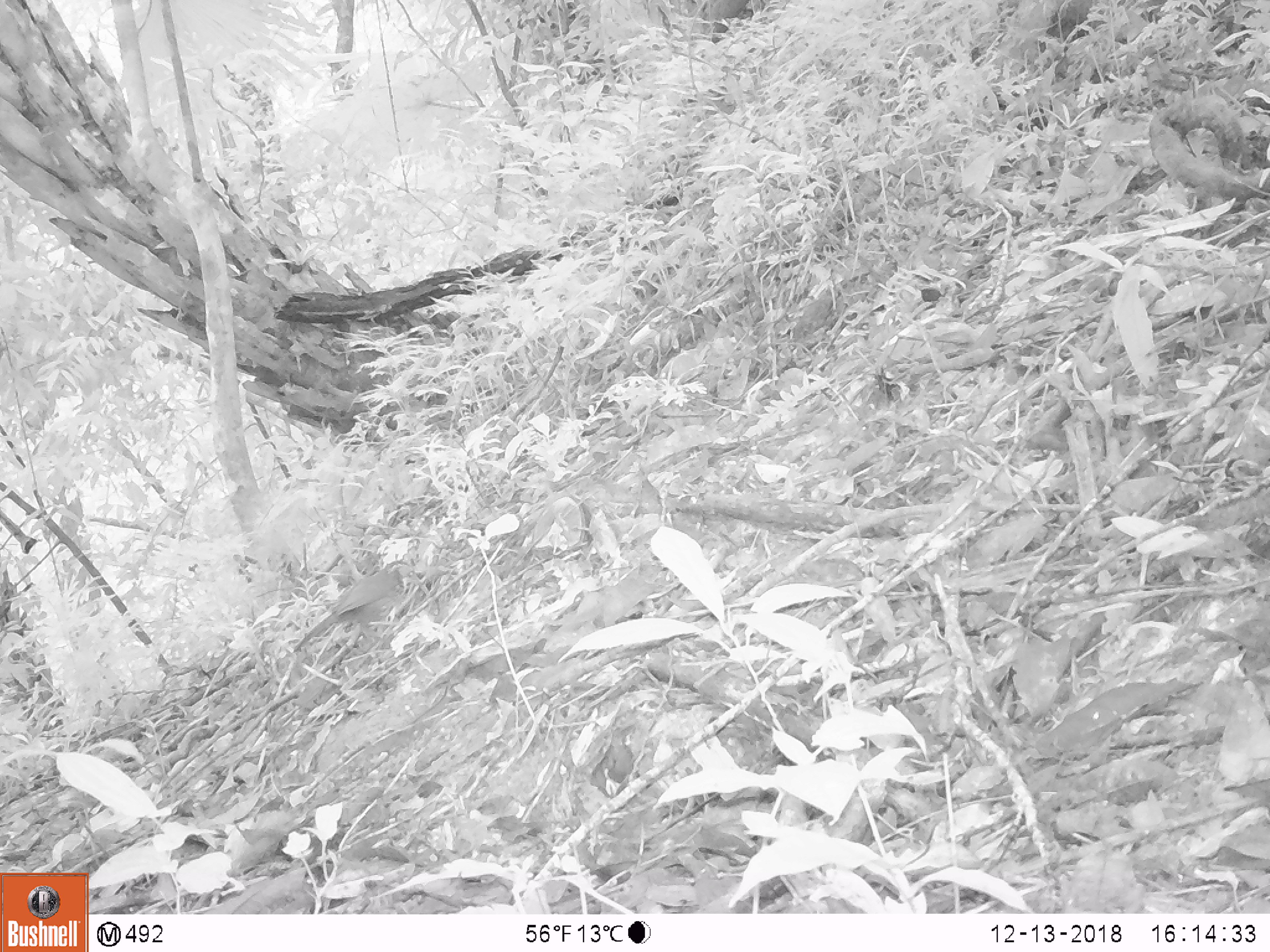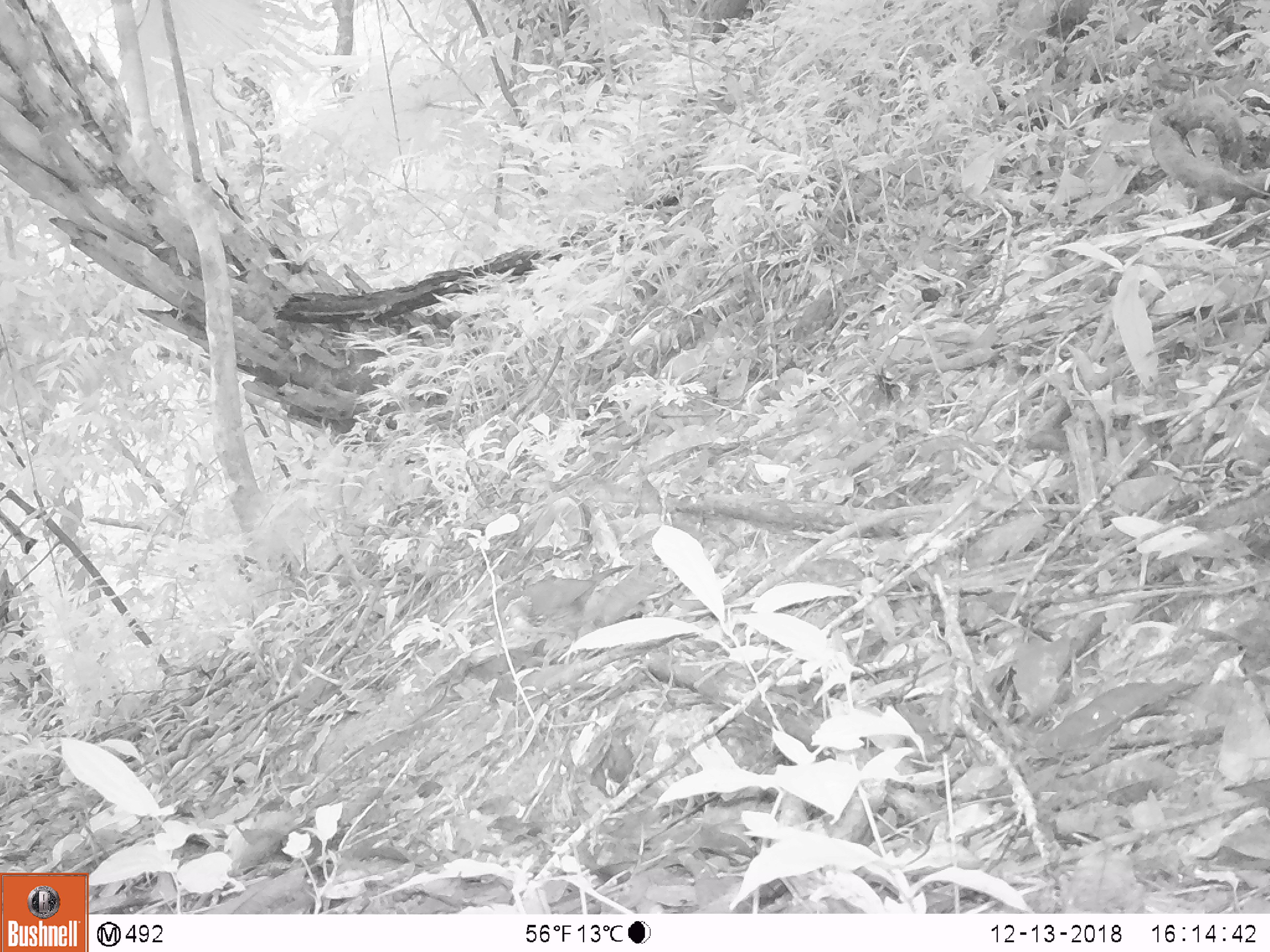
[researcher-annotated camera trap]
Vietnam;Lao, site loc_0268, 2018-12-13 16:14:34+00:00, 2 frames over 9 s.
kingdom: Animalia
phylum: Chordata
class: Aves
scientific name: Aves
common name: bird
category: unidentified bird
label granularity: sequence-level